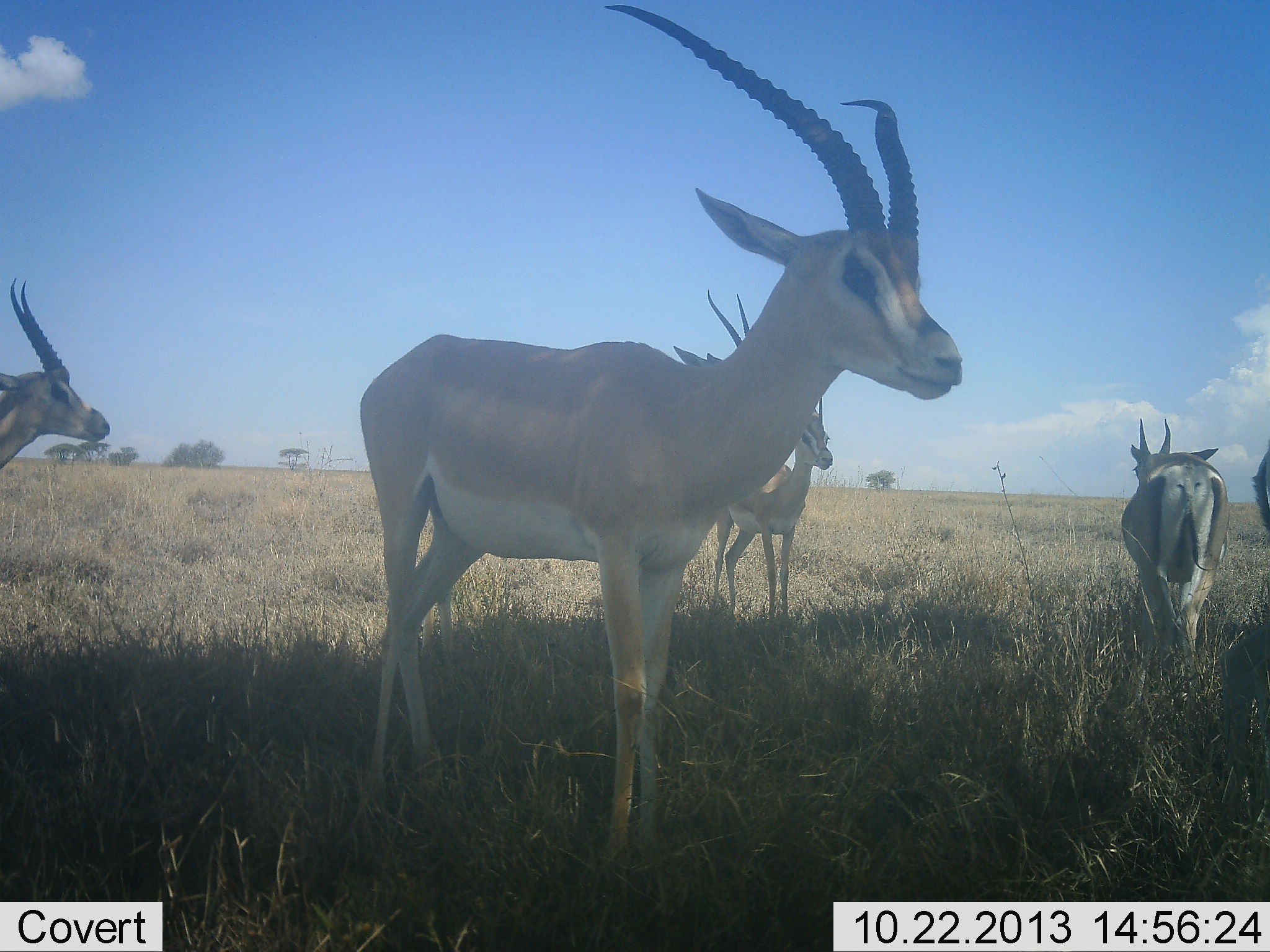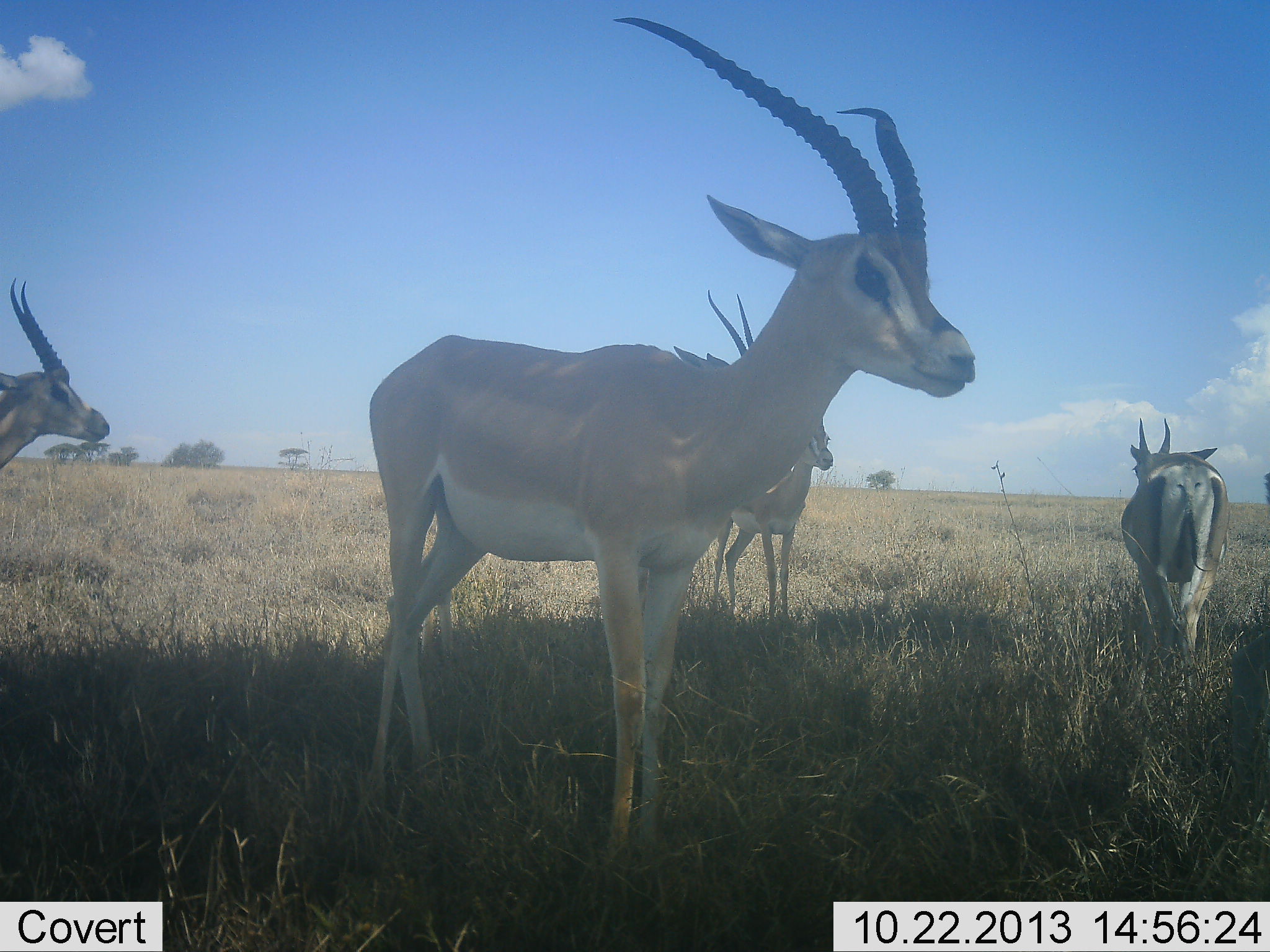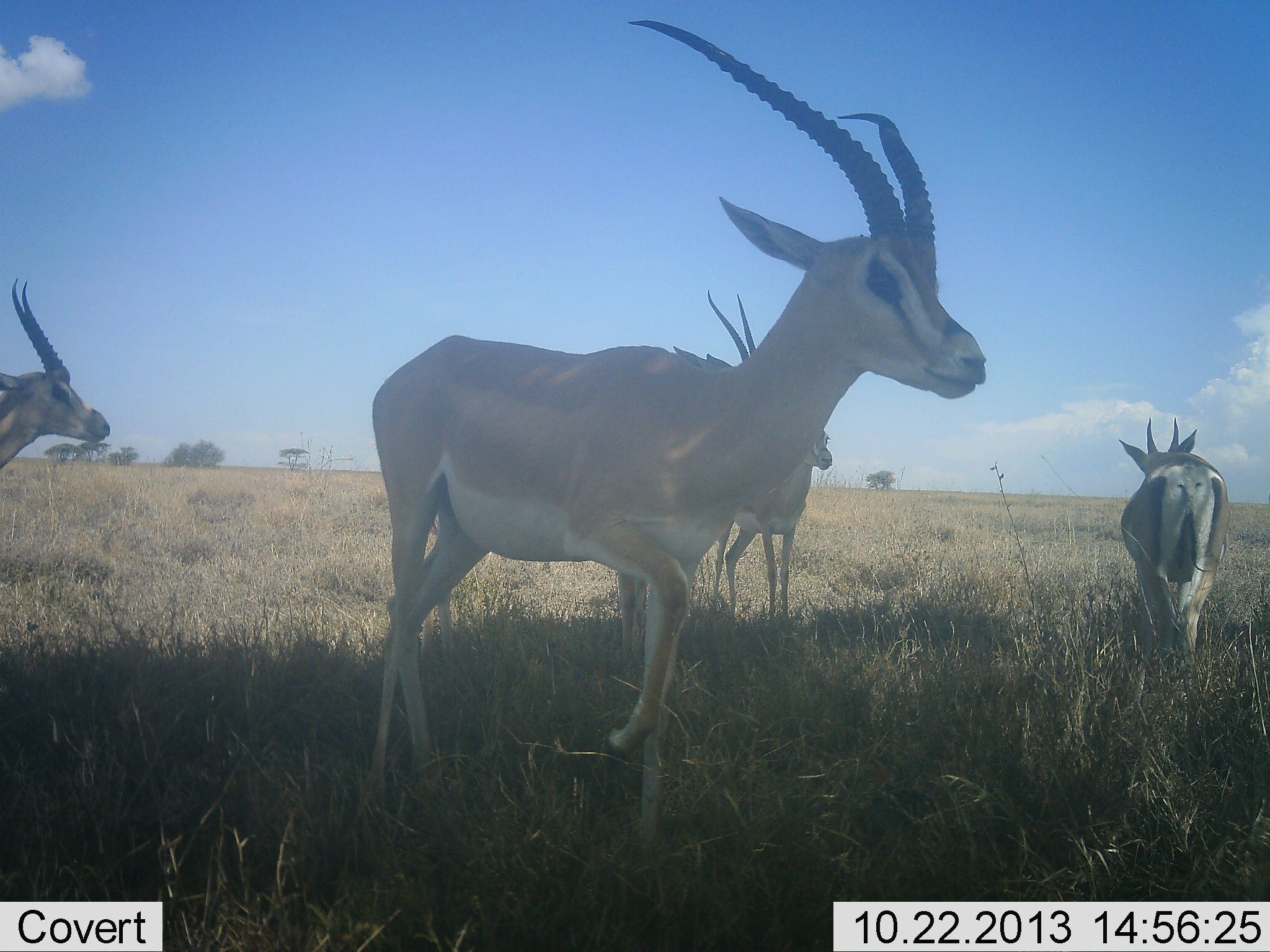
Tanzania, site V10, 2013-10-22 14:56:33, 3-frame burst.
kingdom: Animalia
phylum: Chordata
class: Mammalia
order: Artiodactyla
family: Bovidae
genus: Nanger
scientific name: Nanger granti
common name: grant's gazelle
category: gazellegrants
Gazellegrants (grant's gazelle) (Nanger granti), count 5. Behavior (volunteer vote fractions): standing 100%, resting 0%, moving 10%, interacting 0%. Young present (vote fraction): 20%. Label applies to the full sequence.